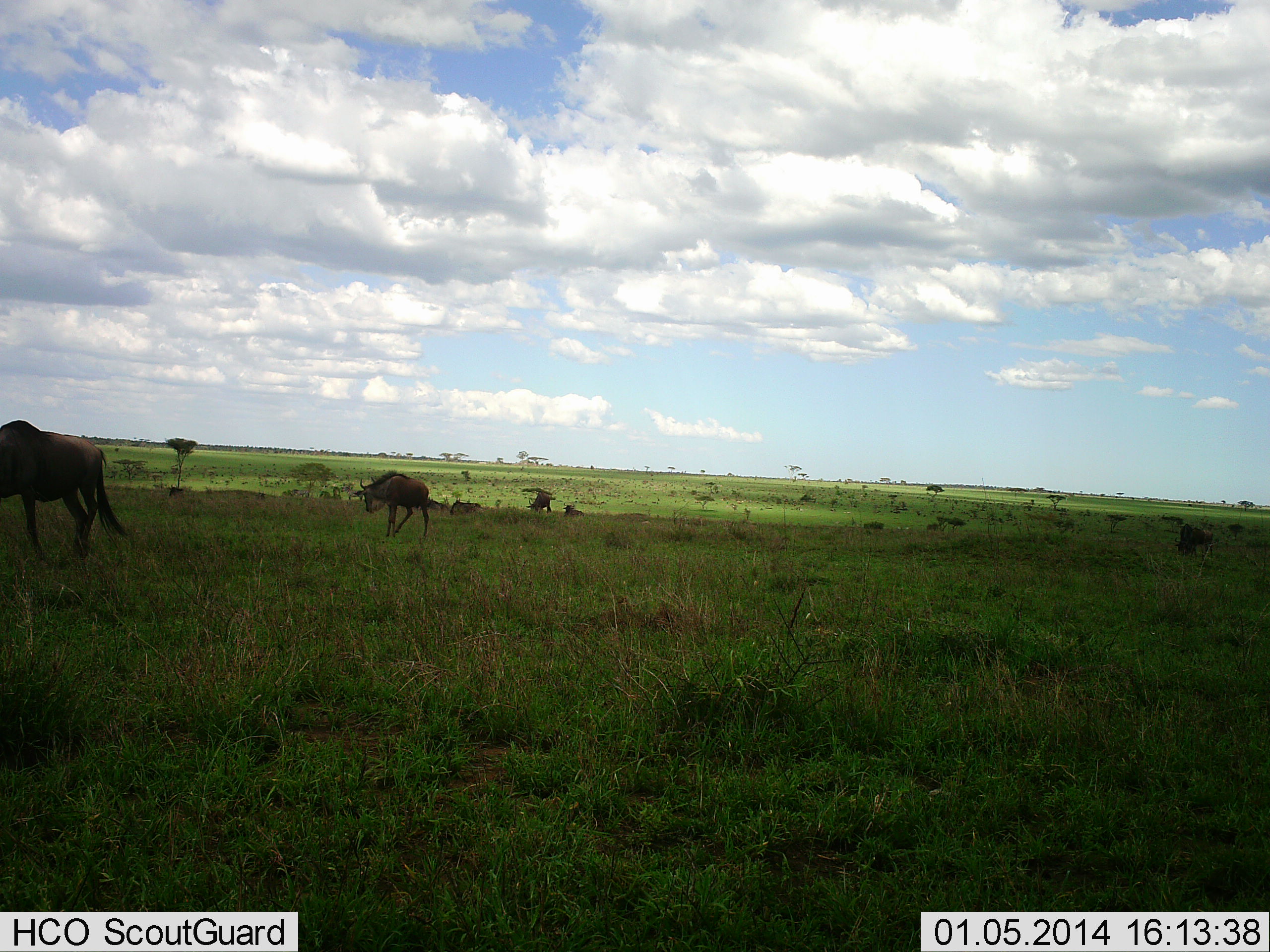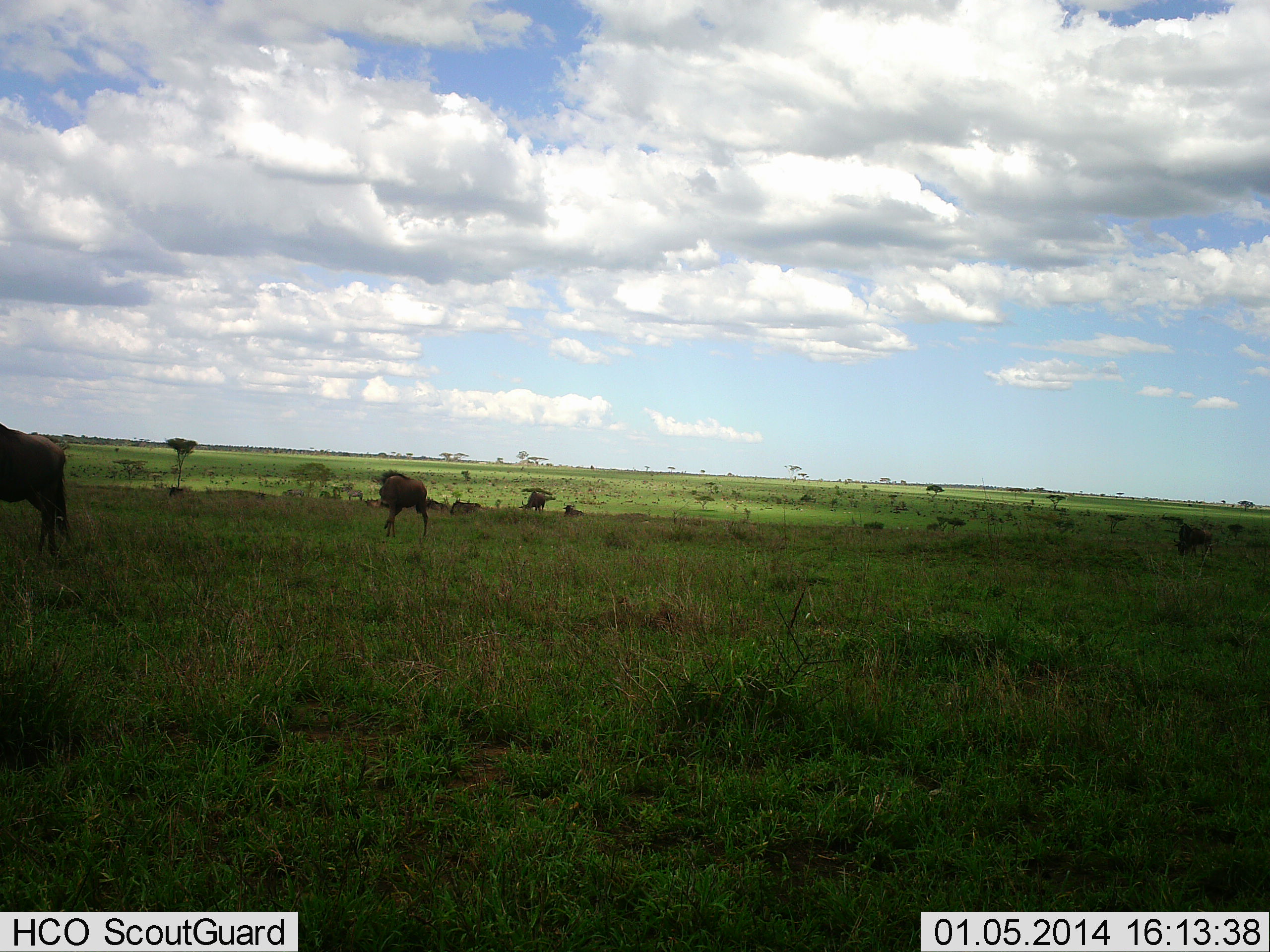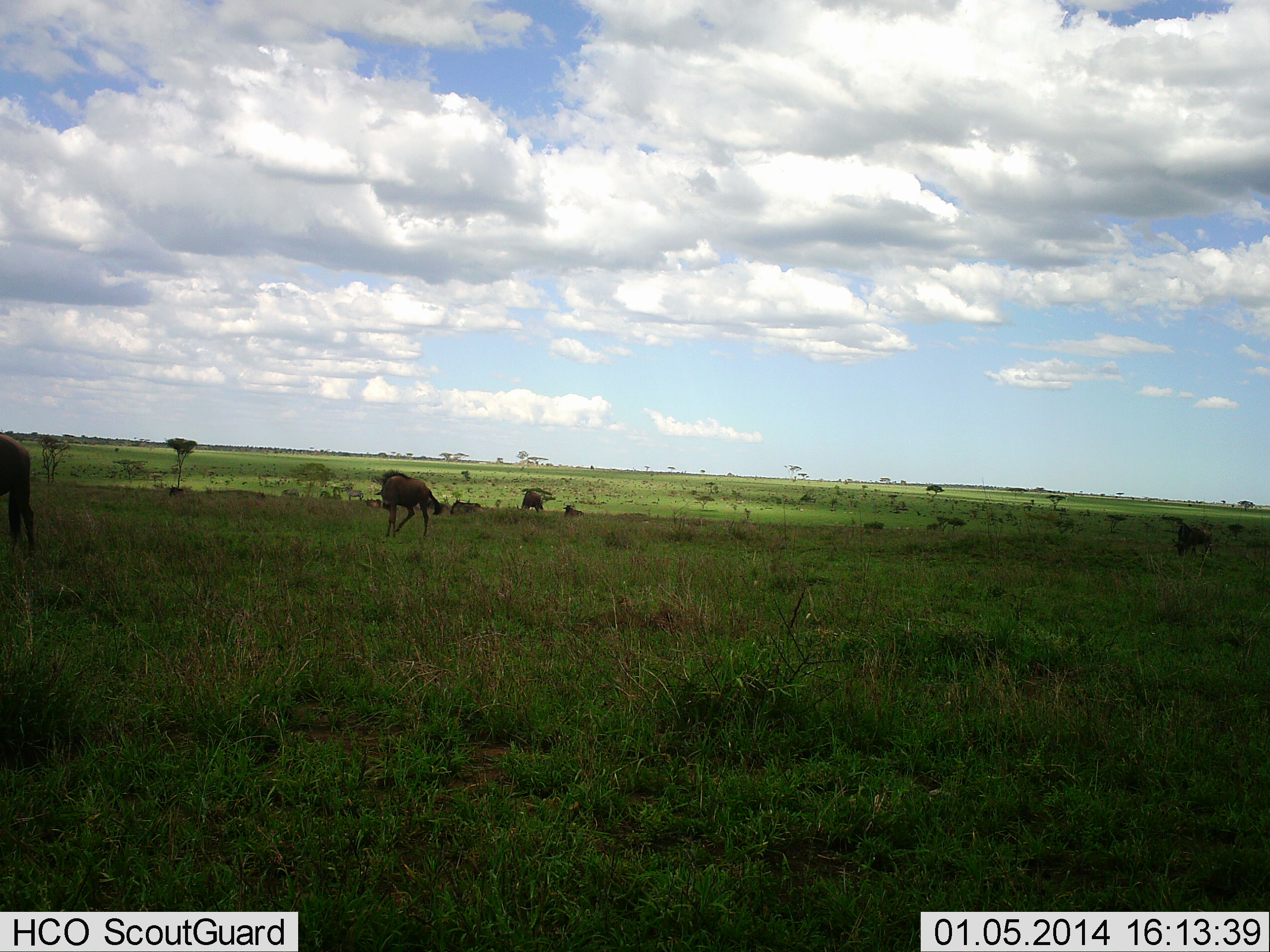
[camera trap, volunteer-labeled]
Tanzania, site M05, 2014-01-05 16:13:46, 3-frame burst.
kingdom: Animalia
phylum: Chordata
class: Mammalia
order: Artiodactyla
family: Bovidae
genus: Connochaetes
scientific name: Connochaetes taurinus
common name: blue wildebeest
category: wildebeest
Wildebeest (blue wildebeest) (Connochaetes taurinus), count 4. Behavior (volunteer vote fractions): standing 39%, resting 14%, moving 66%, interacting 0%. Young present (vote fraction): 2%. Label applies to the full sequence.